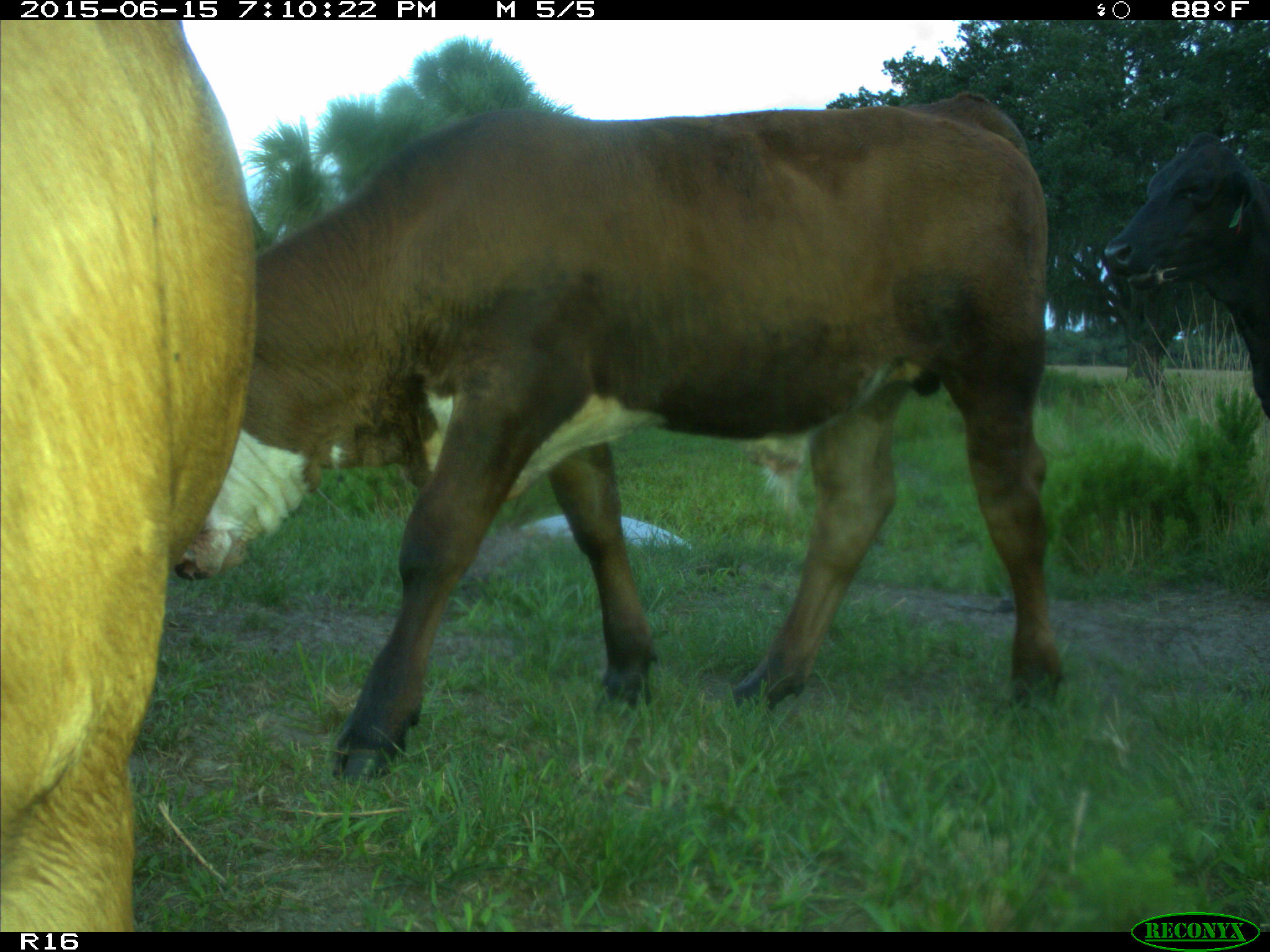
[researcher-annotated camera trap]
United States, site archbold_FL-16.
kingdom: Animalia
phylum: Chordata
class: Mammalia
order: Artiodactyla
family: Bovidae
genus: Bos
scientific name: Bos taurus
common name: domestic cow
Bos taurus (domestic cow).